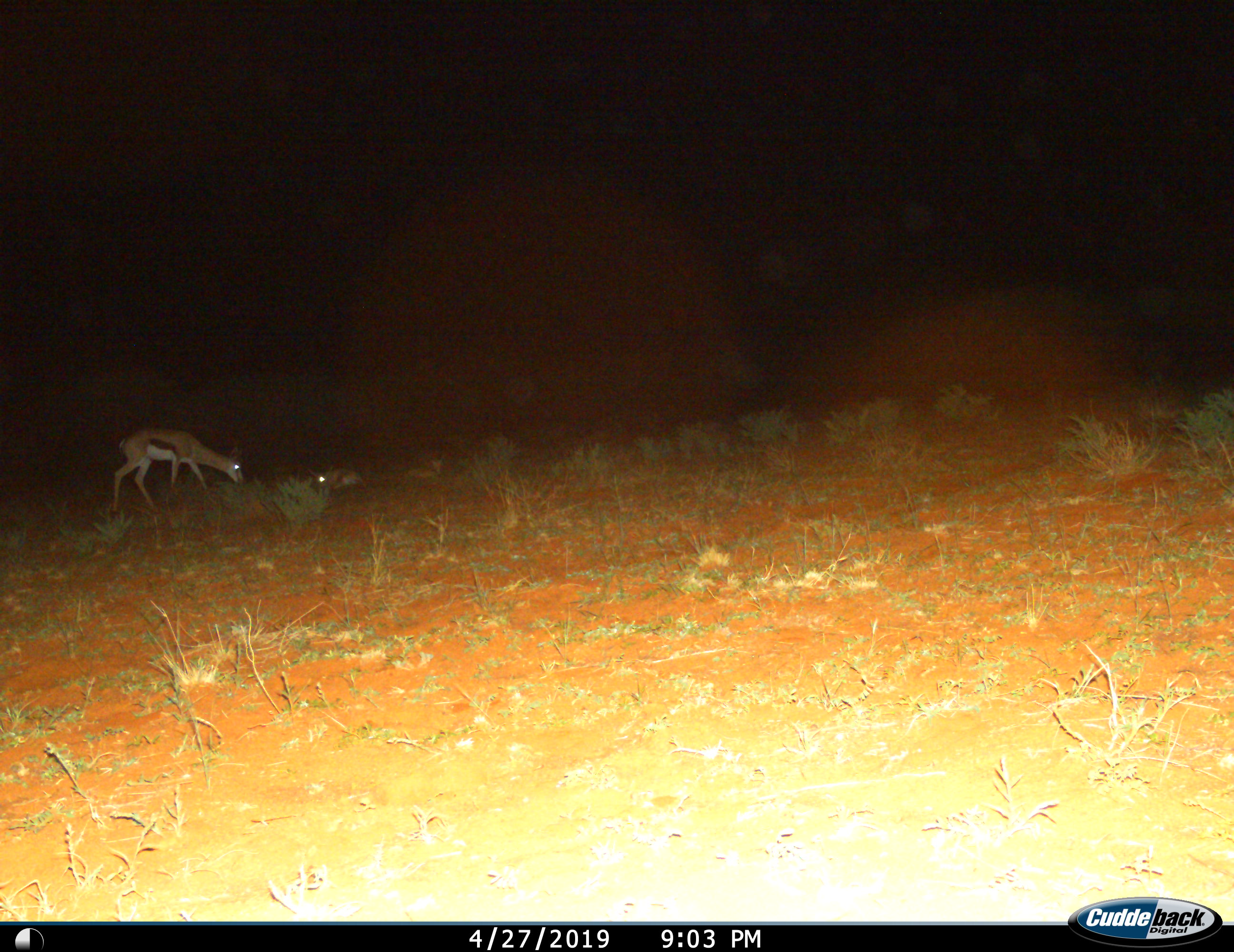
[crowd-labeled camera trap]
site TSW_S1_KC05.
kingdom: Animalia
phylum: Chordata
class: Mammalia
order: Artiodactyla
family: Bovidae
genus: Antidorcas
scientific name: Antidorcas marsupialis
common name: springbok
Springbok (Antidorcas marsupialis), count 2. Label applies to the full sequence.